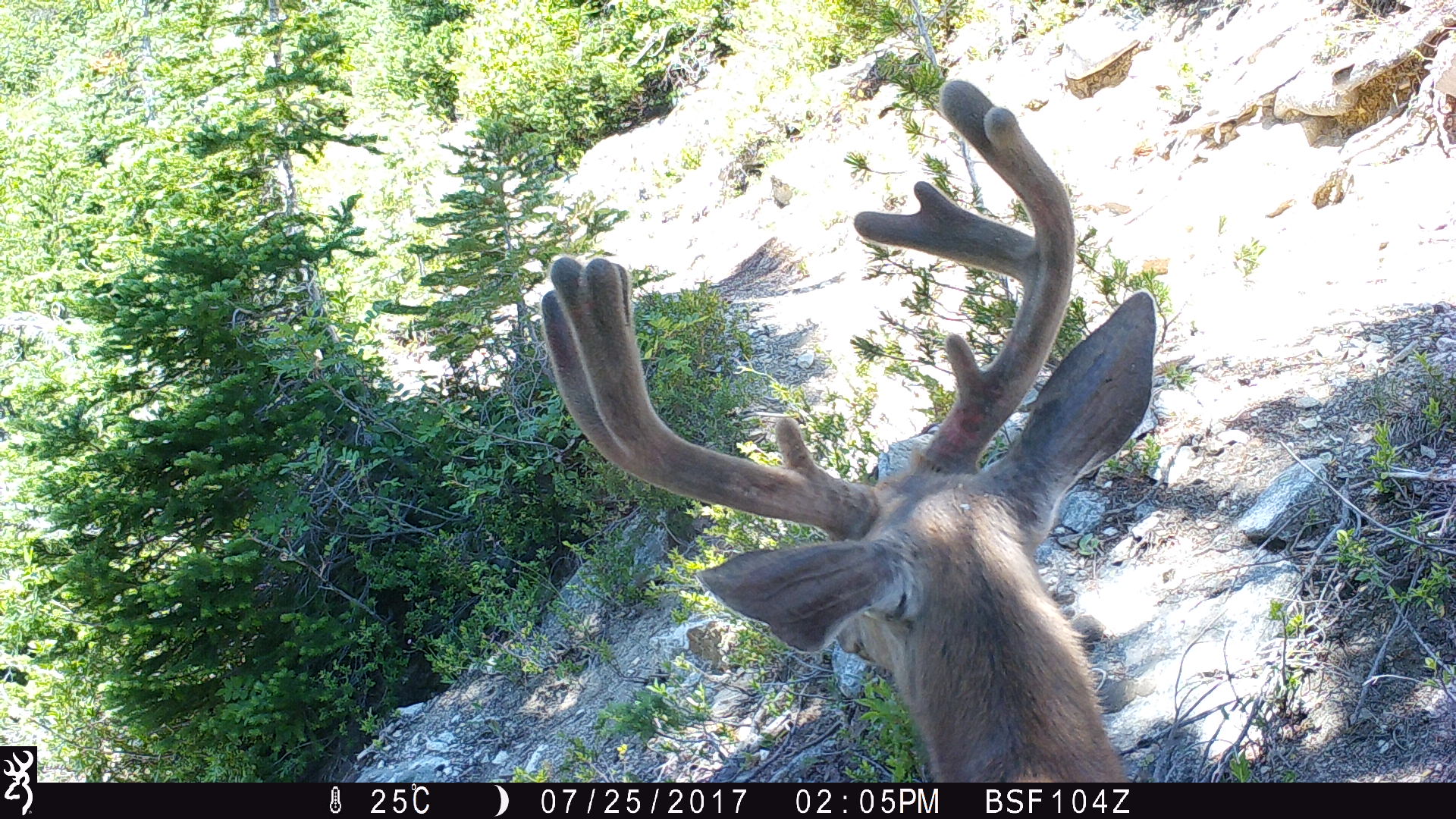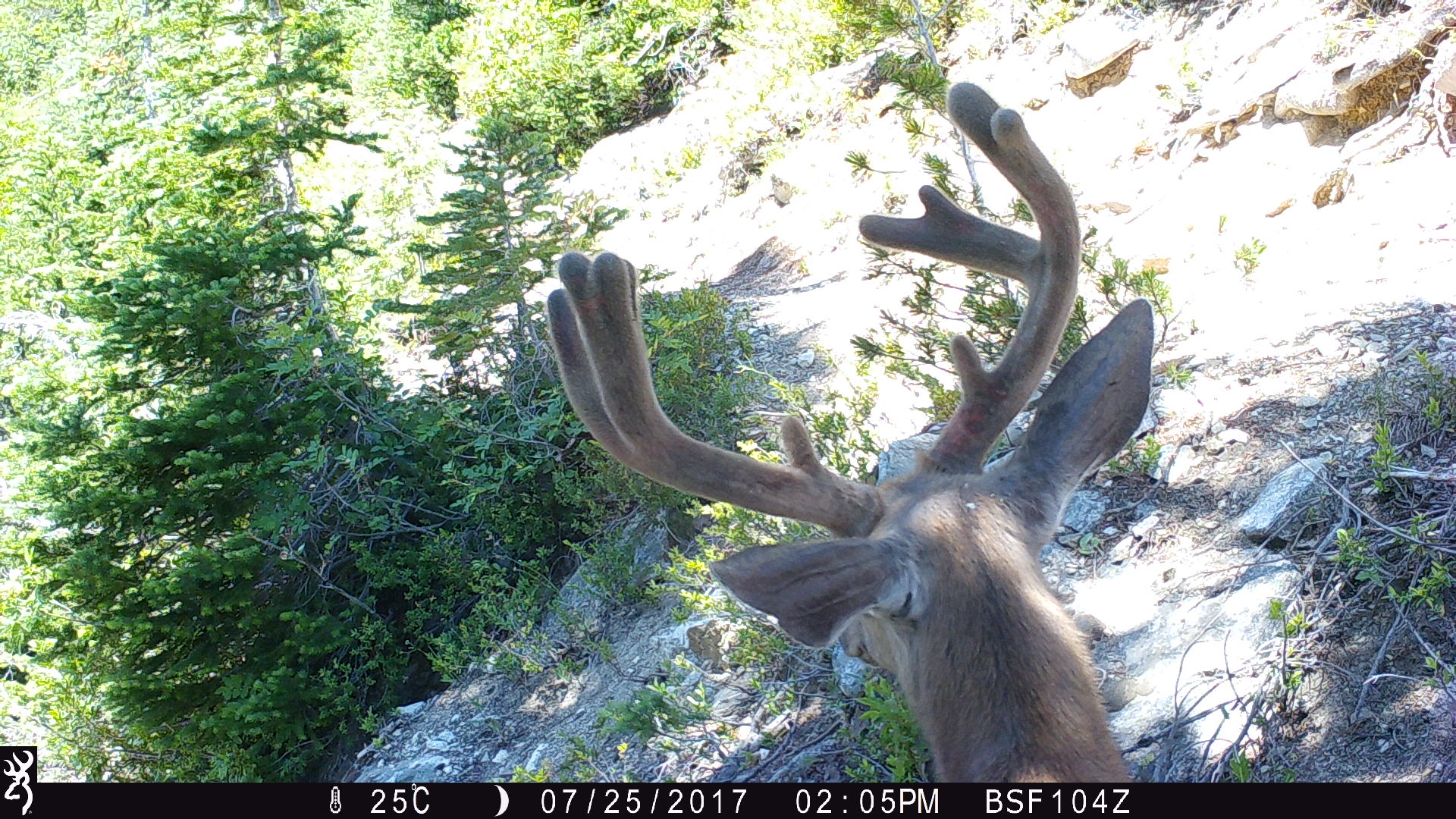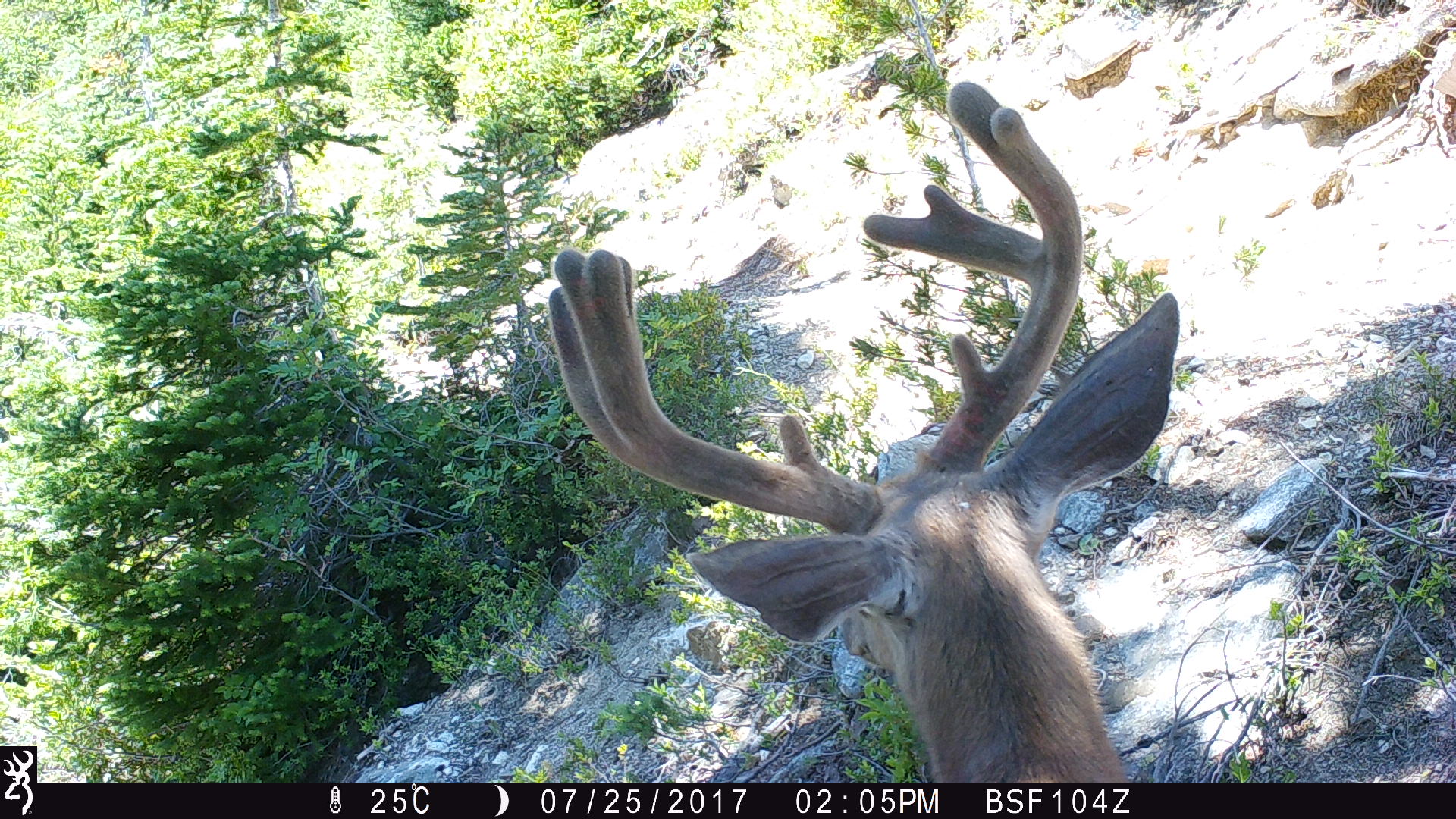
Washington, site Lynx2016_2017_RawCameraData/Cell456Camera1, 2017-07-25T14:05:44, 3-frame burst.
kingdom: Animalia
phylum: Chordata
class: Mammalia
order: Artiodactyla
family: Cervidae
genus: Odocoileus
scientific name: Odocoileus hemionus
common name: mule deer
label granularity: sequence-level